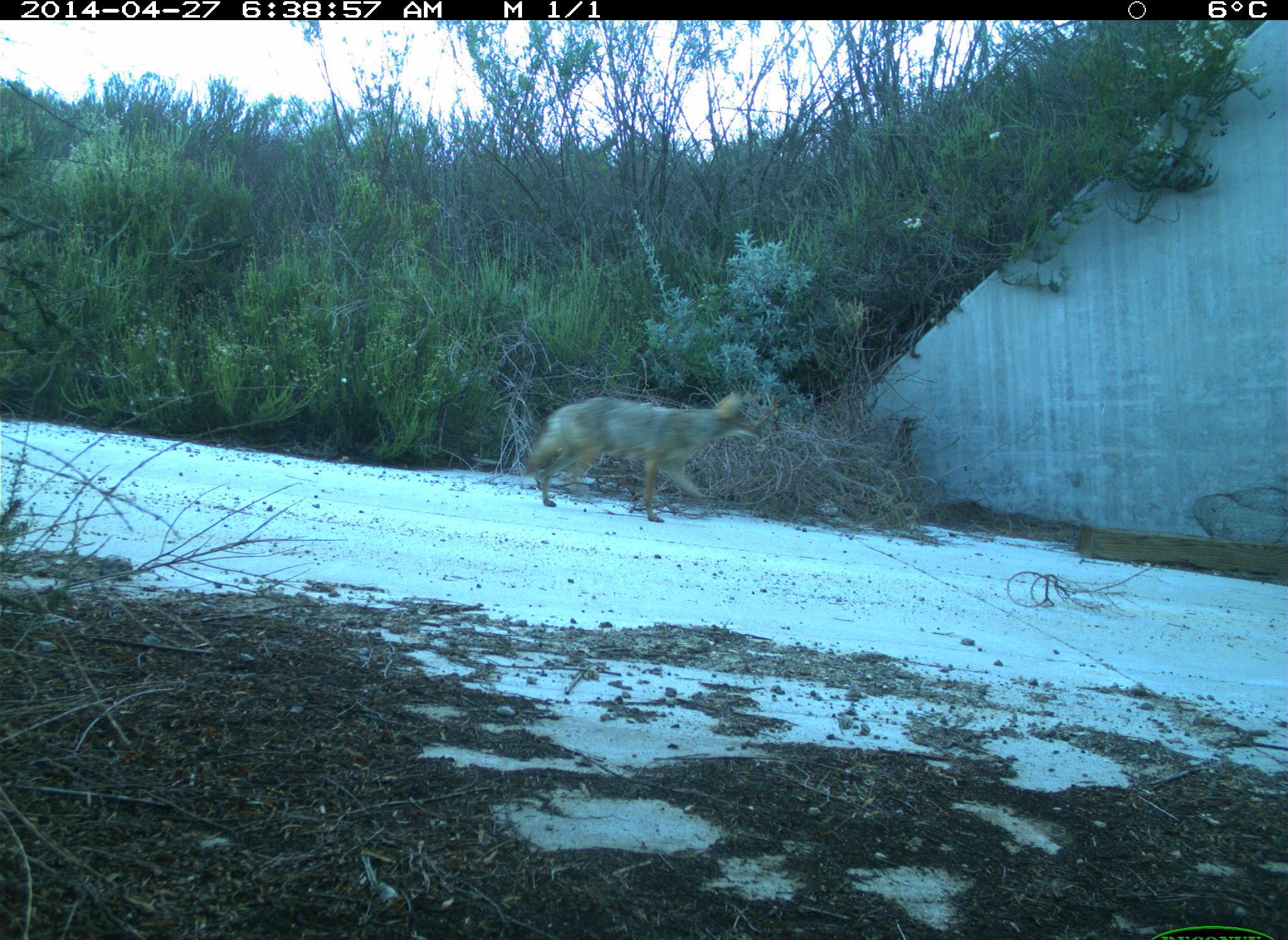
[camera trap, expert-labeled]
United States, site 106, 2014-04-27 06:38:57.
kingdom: Animalia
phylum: Chordata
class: Mammalia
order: Carnivora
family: Canidae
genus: Canis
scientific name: Canis latrans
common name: coyote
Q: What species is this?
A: Coyote (Canis latrans).